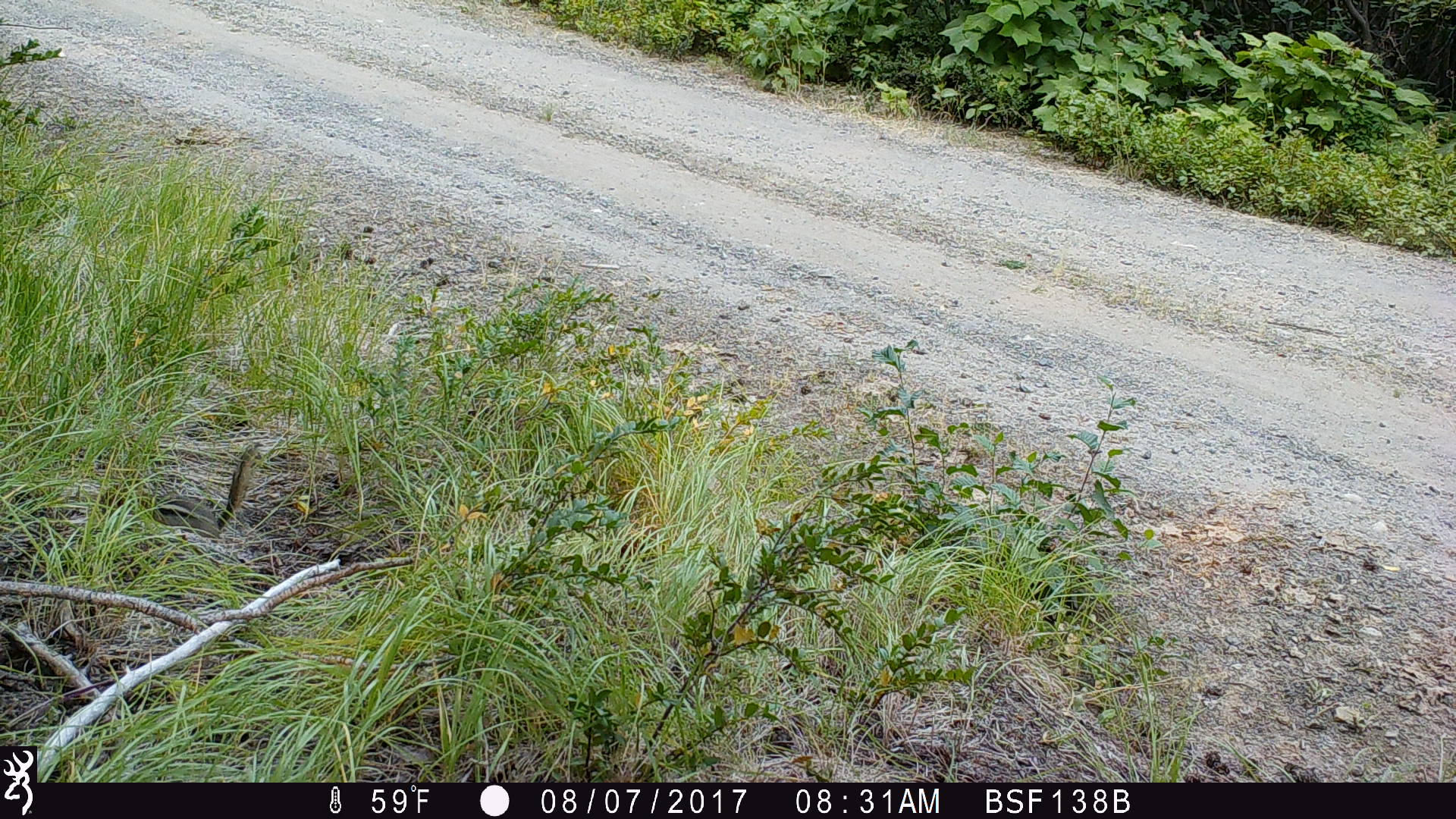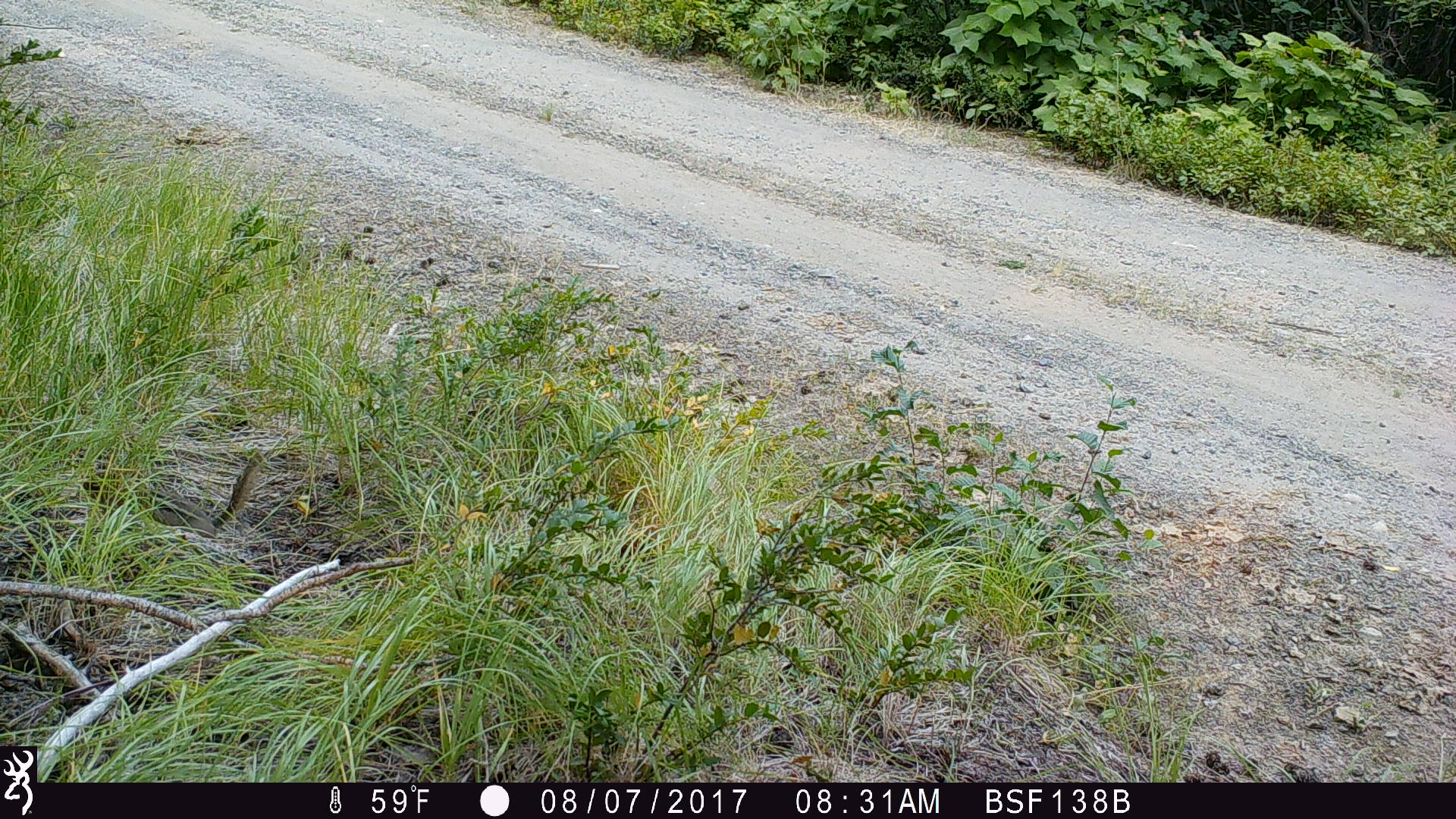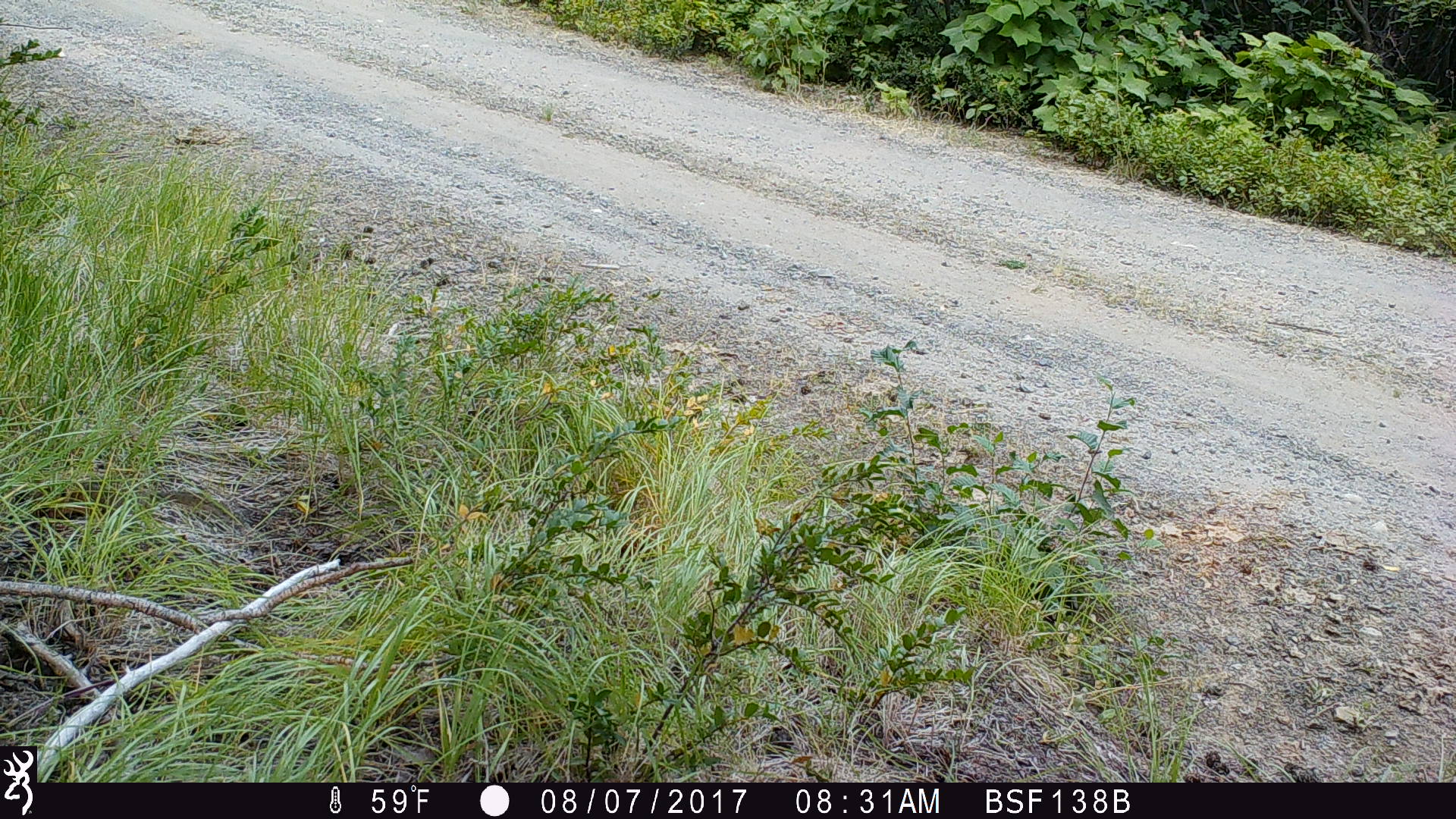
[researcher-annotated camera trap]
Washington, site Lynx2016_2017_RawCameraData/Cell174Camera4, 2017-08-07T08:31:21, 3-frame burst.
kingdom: Animalia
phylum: Chordata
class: Mammalia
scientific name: Mammalia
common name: small mammal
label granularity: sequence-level